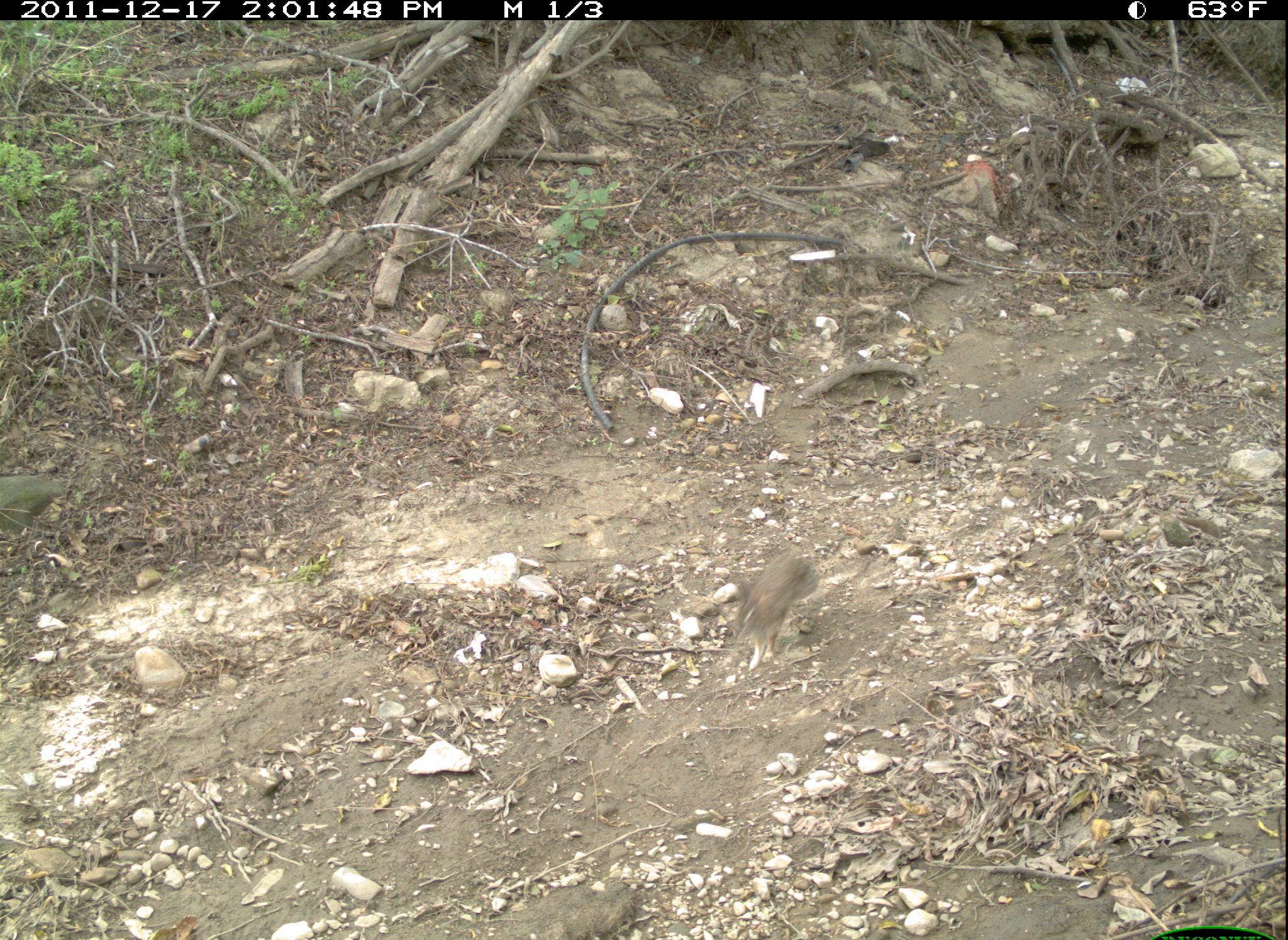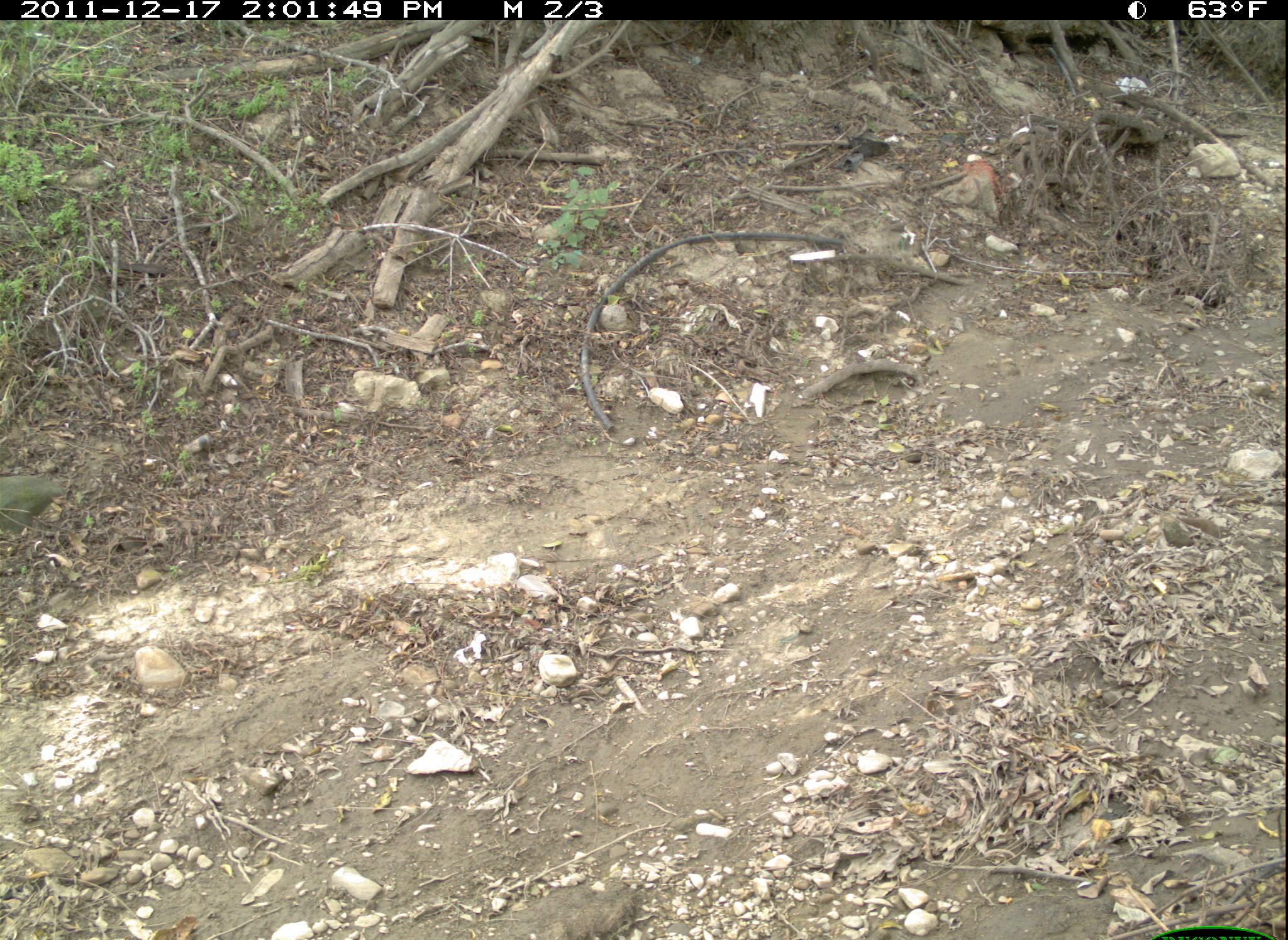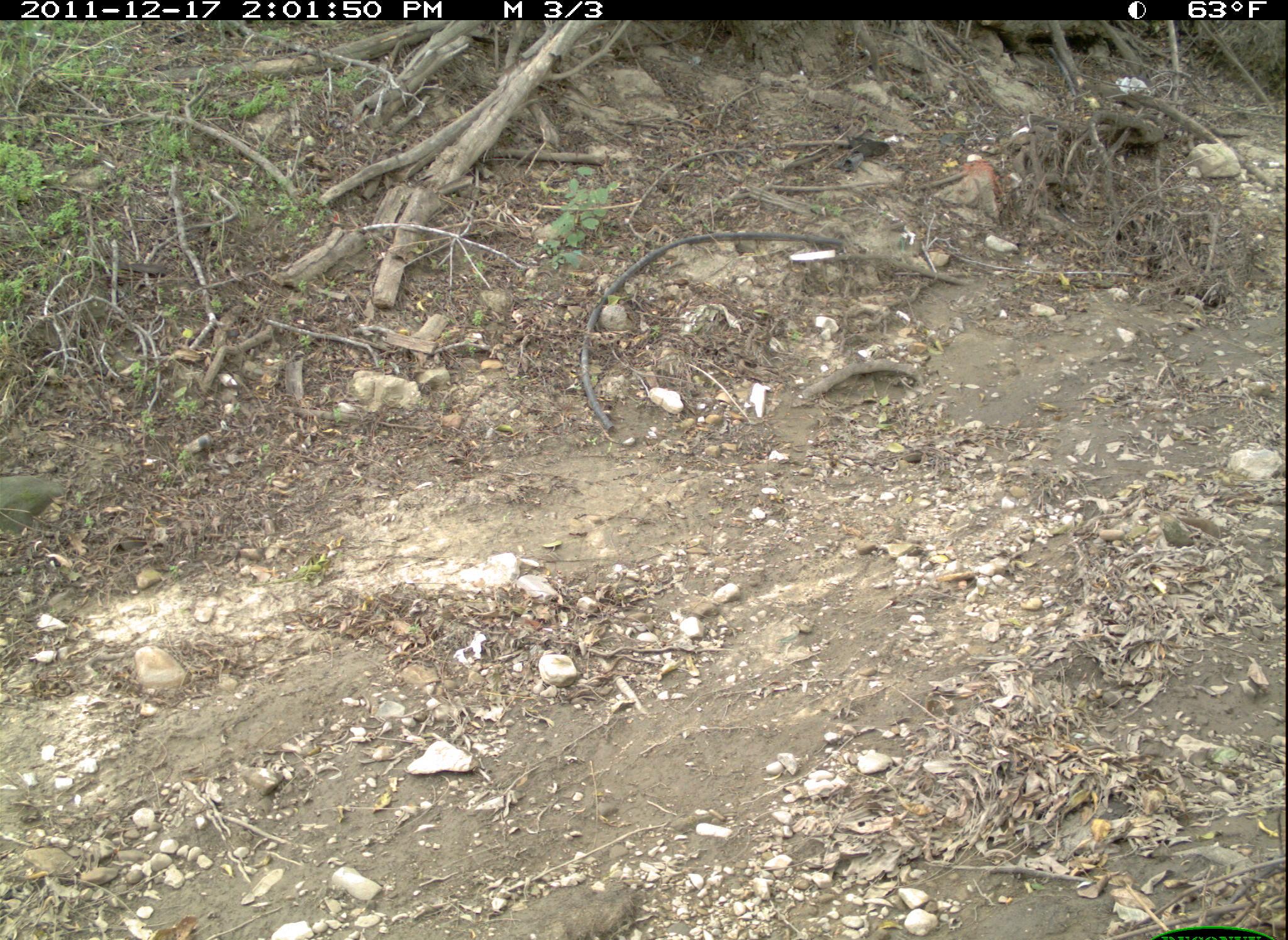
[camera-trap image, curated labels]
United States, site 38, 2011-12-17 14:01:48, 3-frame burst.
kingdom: Animalia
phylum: Chordata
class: Mammalia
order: Lagomorpha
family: Leporidae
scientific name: Leporidae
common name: rabbits and hares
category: rabbit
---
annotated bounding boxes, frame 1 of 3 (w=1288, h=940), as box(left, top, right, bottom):
rabbit: box(708, 533, 828, 672)